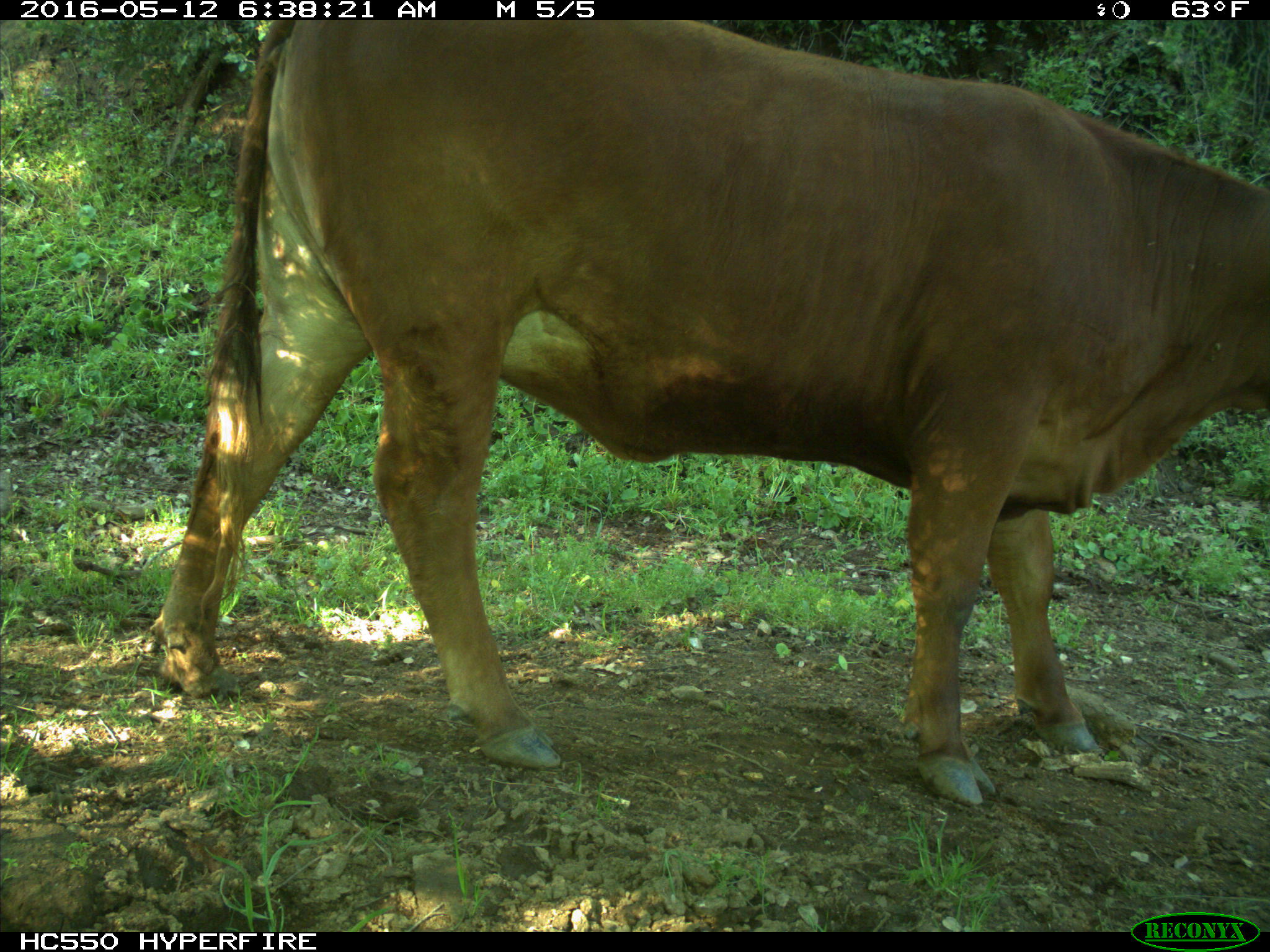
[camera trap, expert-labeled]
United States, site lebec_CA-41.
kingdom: Animalia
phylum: Chordata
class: Mammalia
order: Artiodactyla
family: Bovidae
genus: Bos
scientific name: Bos taurus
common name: domestic cow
Bos taurus (domestic cow).